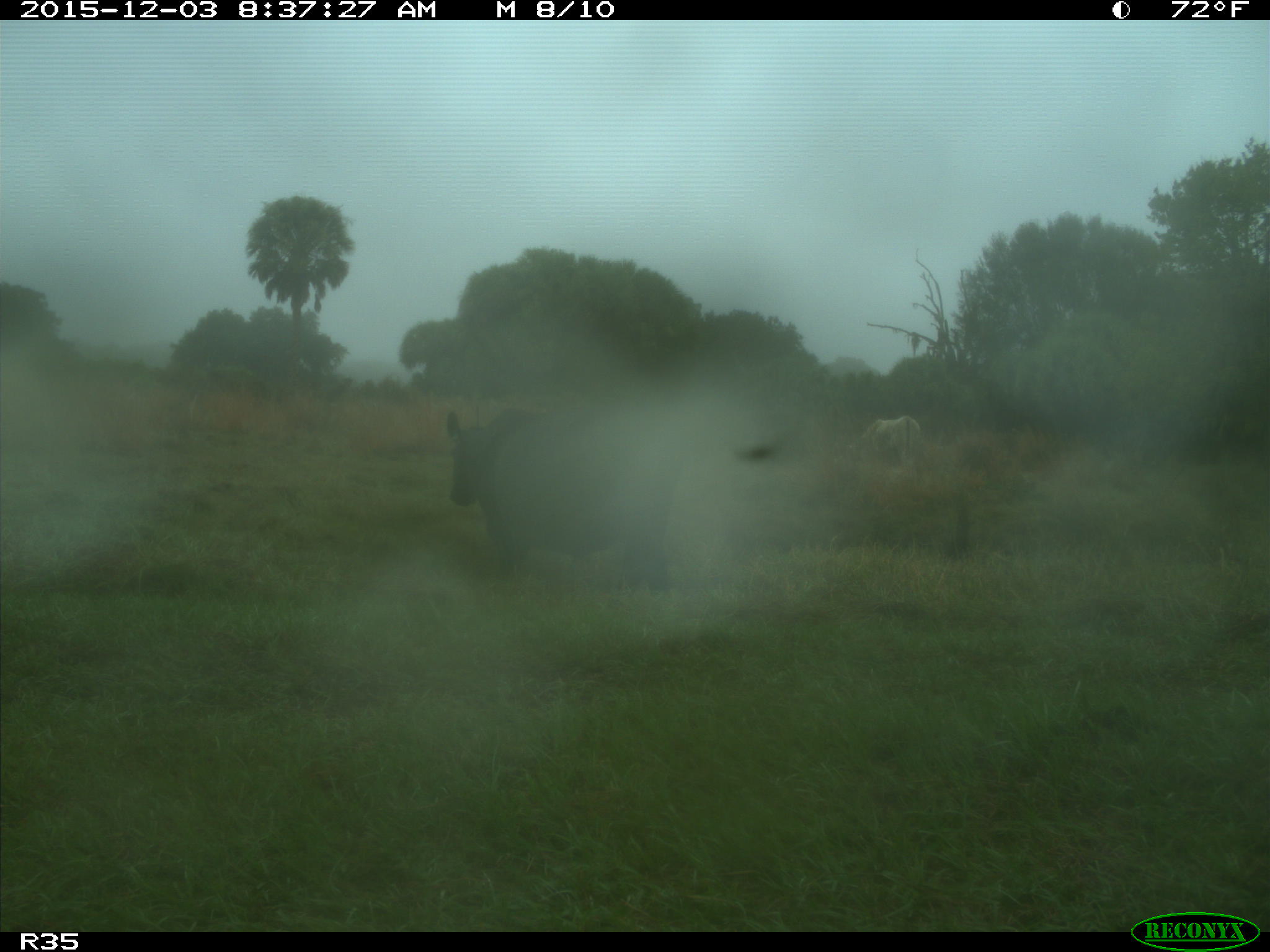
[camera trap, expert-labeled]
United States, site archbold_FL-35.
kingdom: Animalia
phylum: Chordata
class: Mammalia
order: Artiodactyla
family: Bovidae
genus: Bos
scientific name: Bos taurus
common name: domestic cow